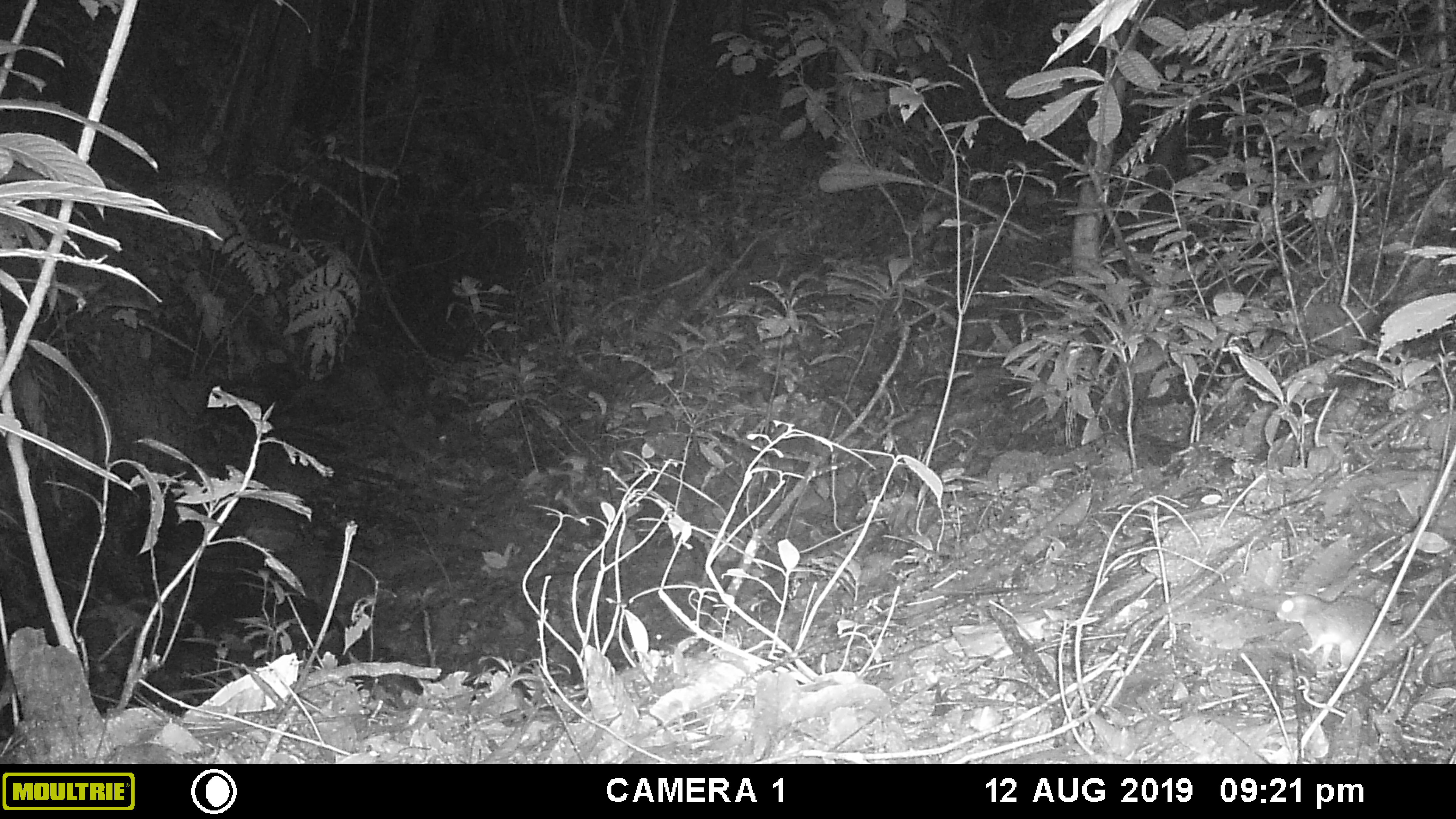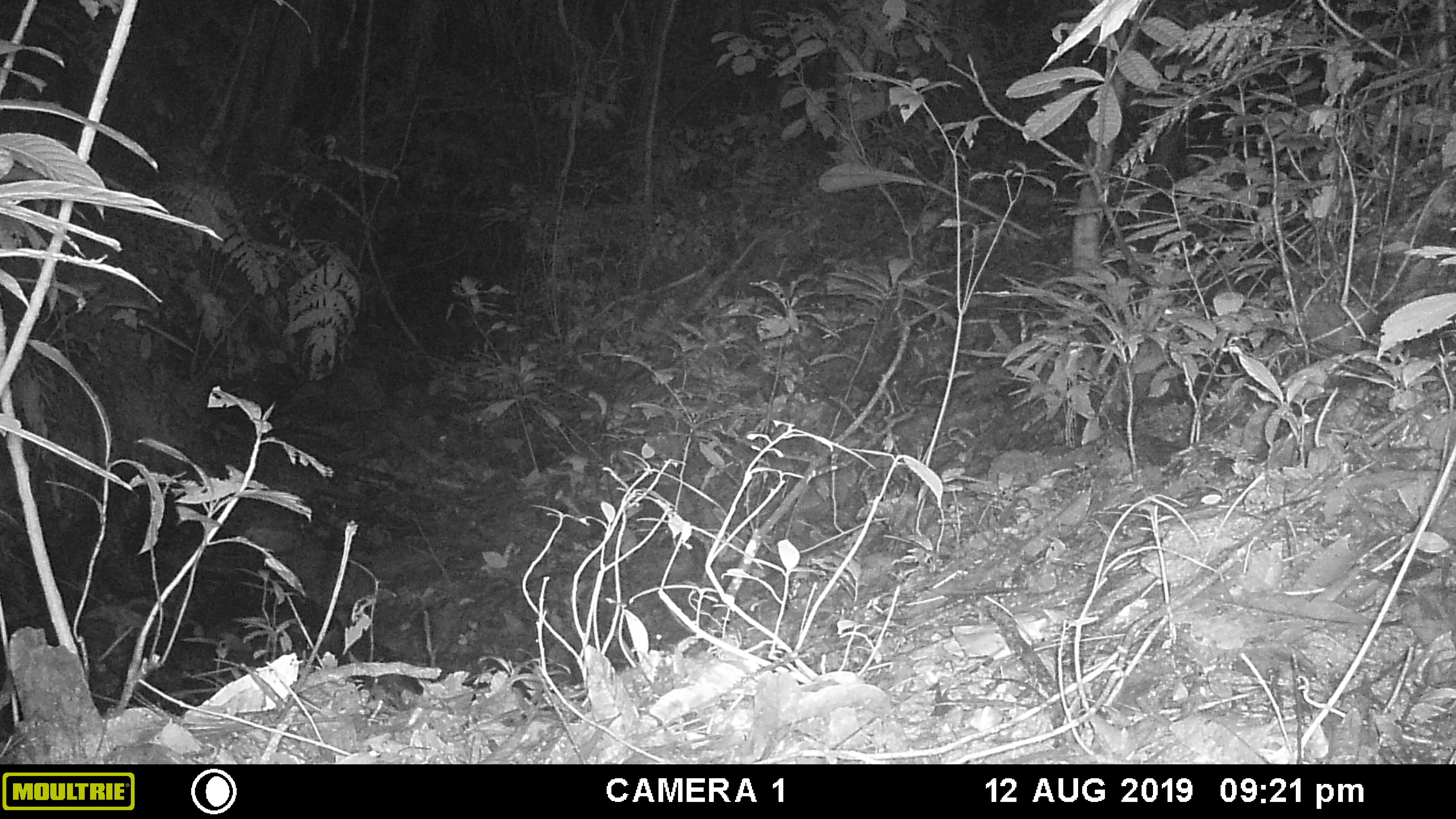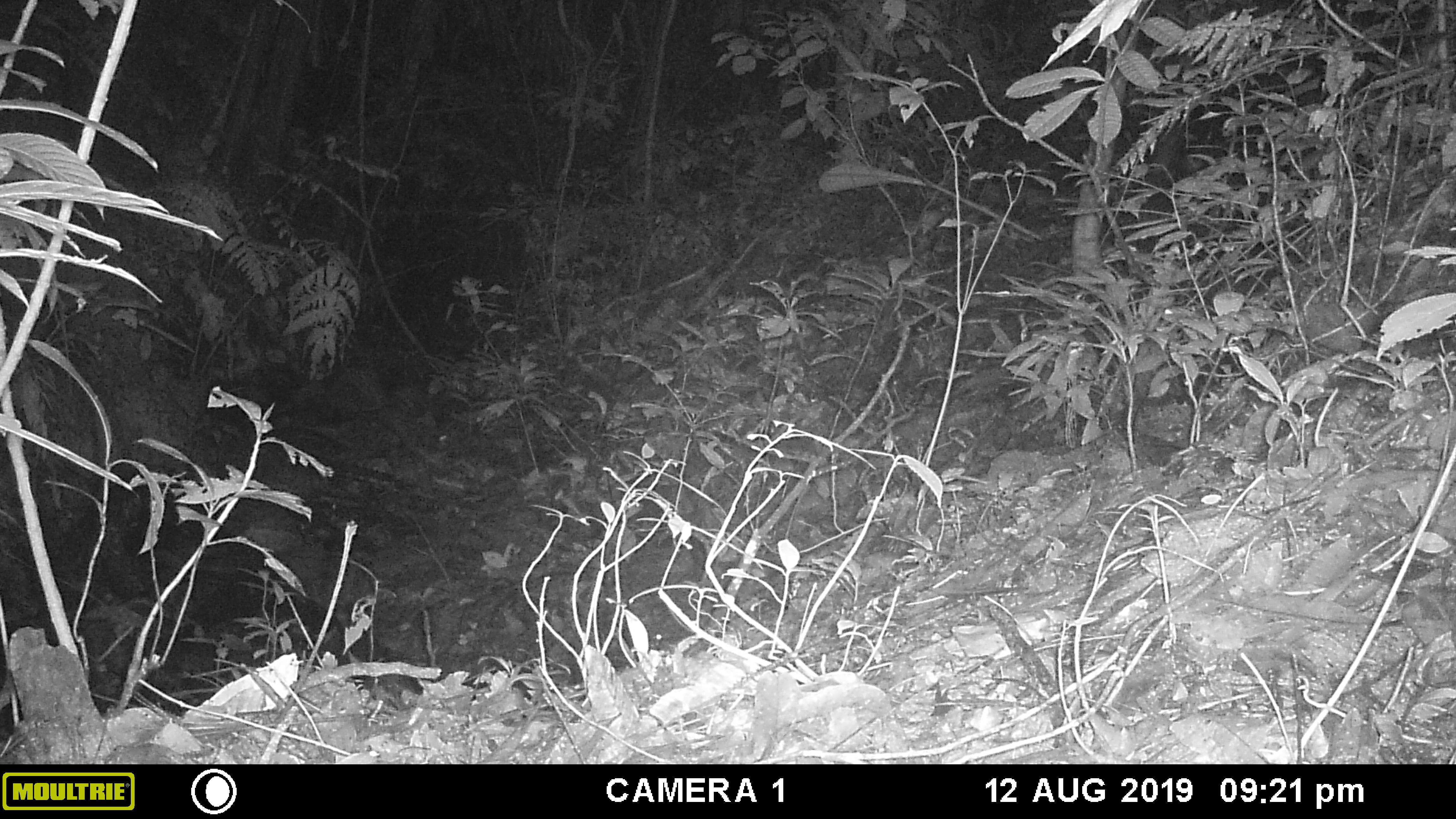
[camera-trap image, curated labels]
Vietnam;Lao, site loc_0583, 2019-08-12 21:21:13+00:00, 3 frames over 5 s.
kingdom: Animalia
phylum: Chordata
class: Mammalia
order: Rodentia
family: Muridae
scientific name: Muridae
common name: old-world mice and rats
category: unidentified murid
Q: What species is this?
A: Unidentified murid (old-world mice and rats) (Muridae).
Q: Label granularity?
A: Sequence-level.